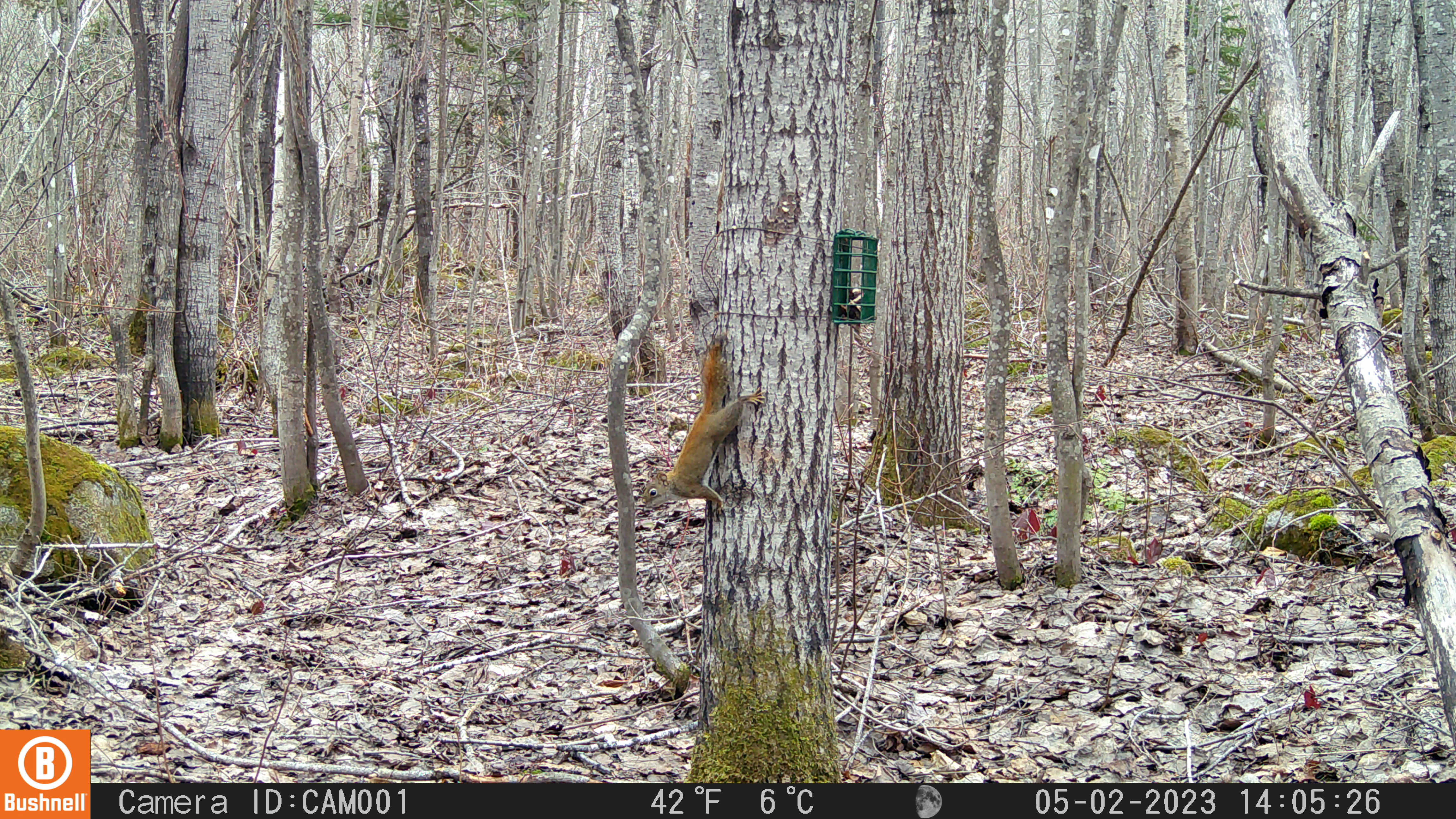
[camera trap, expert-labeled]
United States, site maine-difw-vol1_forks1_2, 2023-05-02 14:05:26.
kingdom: Animalia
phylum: Chordata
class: Mammalia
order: Rodentia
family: Sciuridae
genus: Tamiasciurus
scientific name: Tamiasciurus hudsonicus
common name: red squirrel